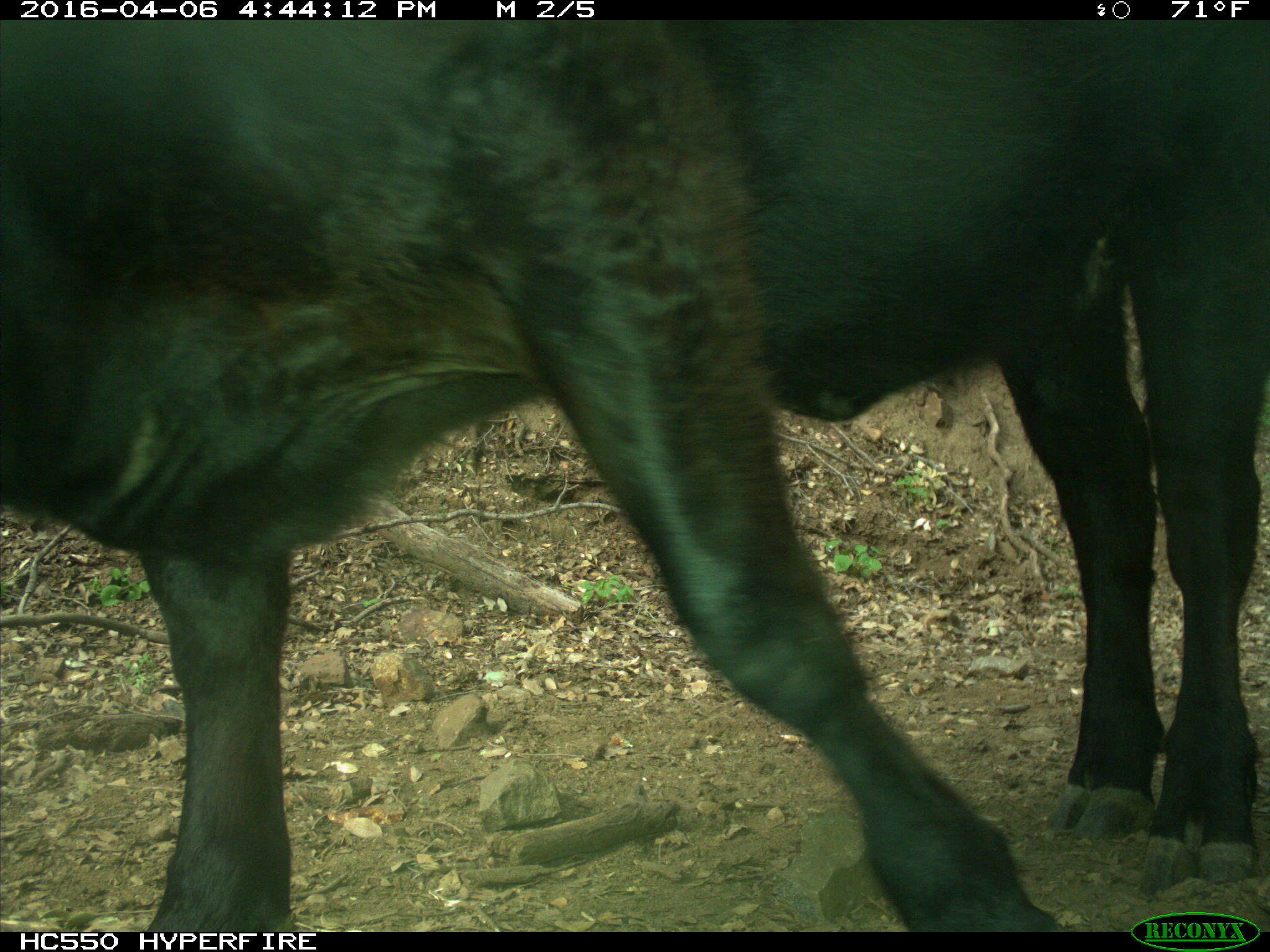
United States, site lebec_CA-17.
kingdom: Animalia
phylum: Chordata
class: Mammalia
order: Artiodactyla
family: Bovidae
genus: Bos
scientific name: Bos taurus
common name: domestic cow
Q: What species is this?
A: Bos taurus (domestic cow).